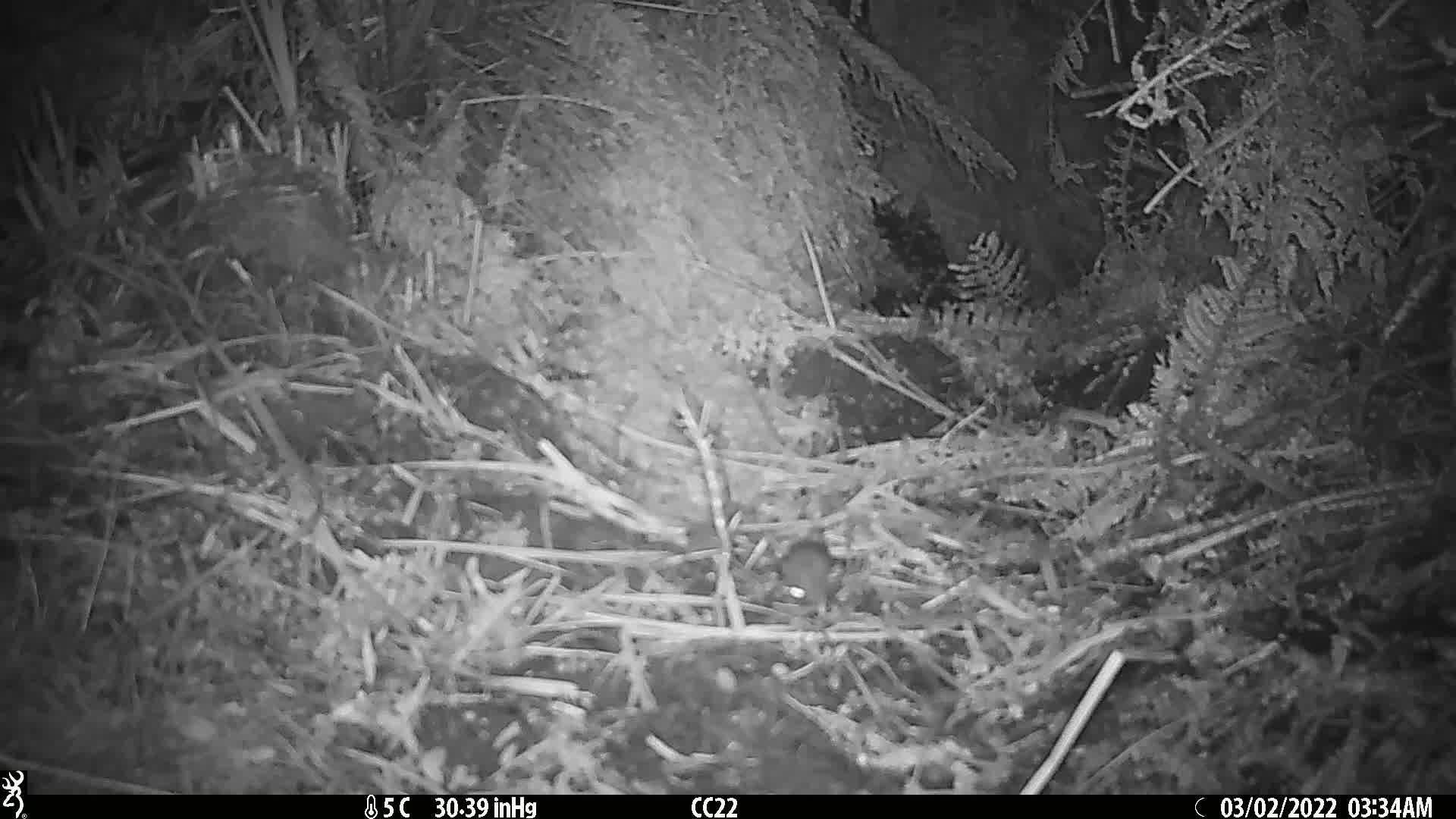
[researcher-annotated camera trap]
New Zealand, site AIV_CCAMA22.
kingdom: Animalia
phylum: Chordata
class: Mammalia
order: Rodentia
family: Muridae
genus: Mus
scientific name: Mus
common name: mouse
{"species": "mouse (Mus)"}